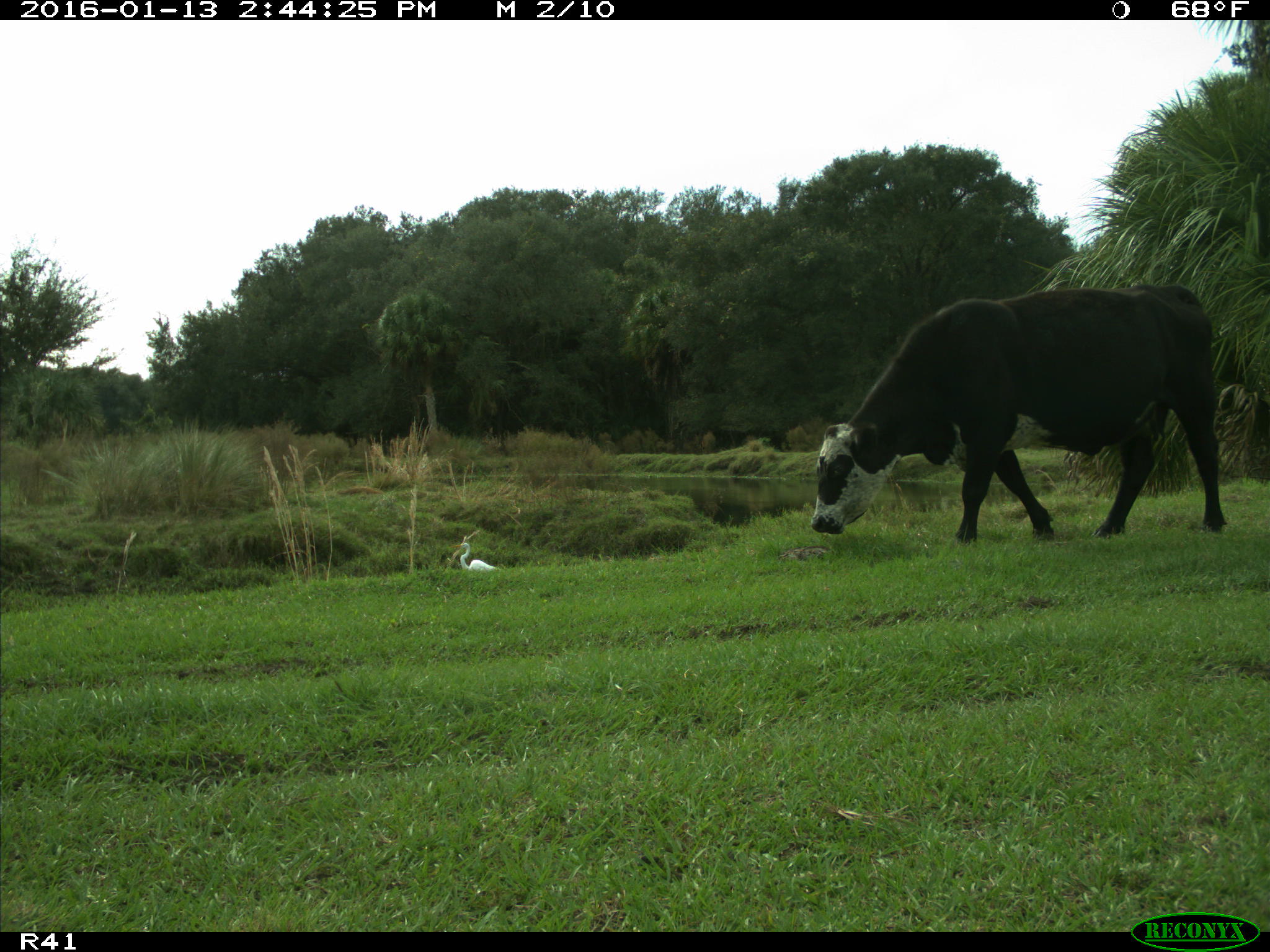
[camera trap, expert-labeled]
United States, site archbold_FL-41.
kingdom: Animalia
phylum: Chordata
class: Mammalia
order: Artiodactyla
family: Bovidae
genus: Bos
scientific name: Bos taurus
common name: domestic cow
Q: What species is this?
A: Bos taurus (domestic cow).